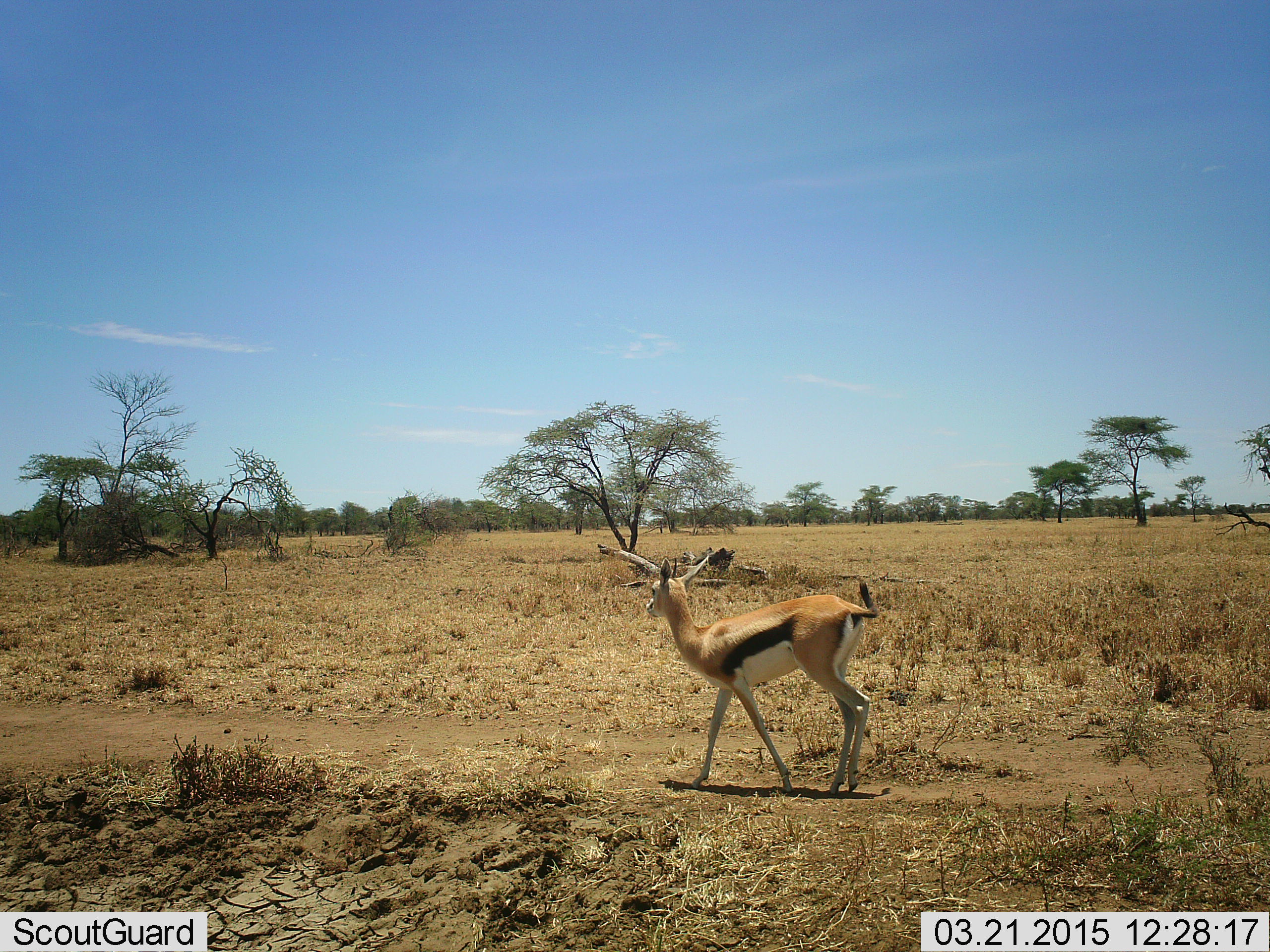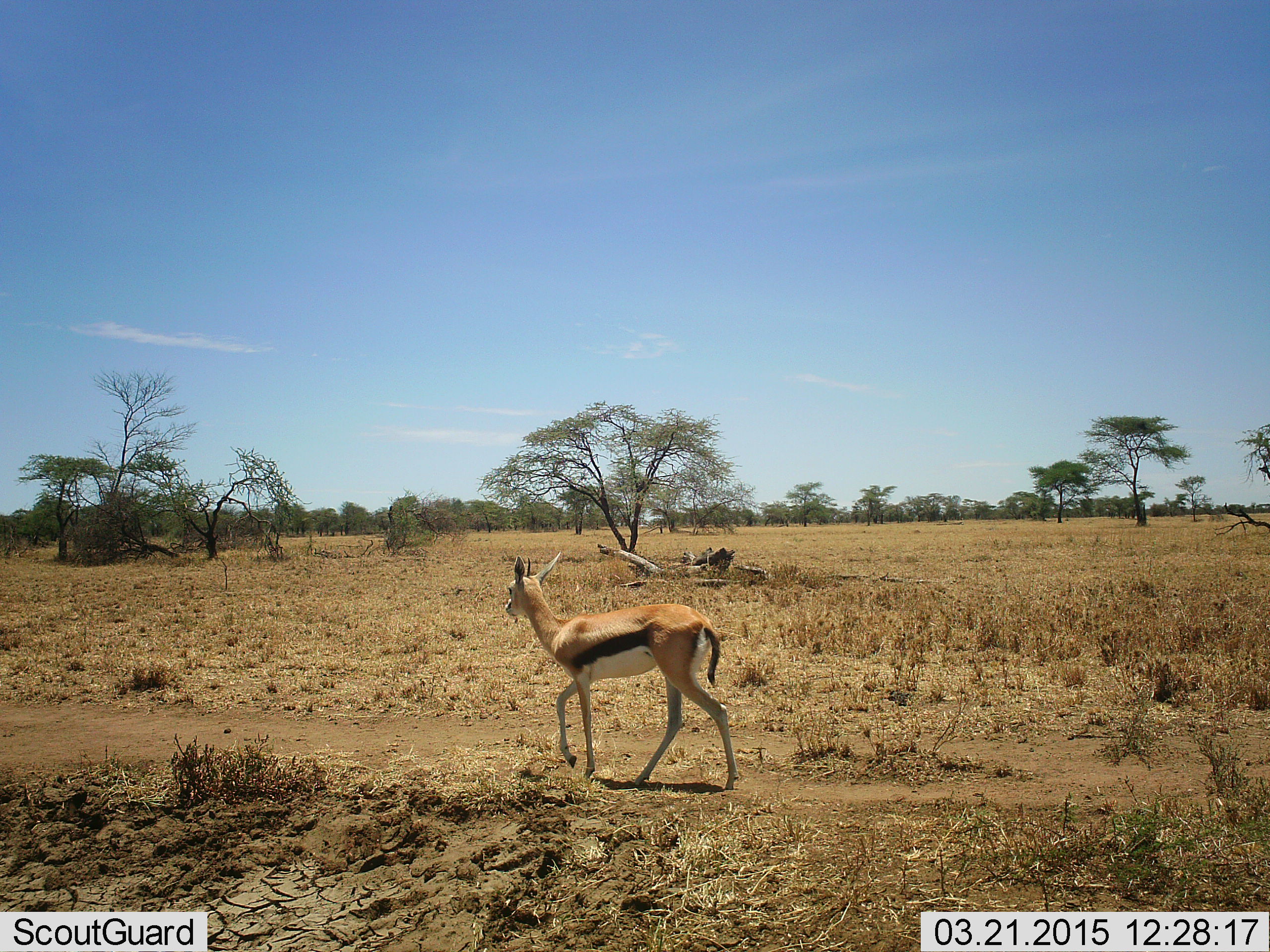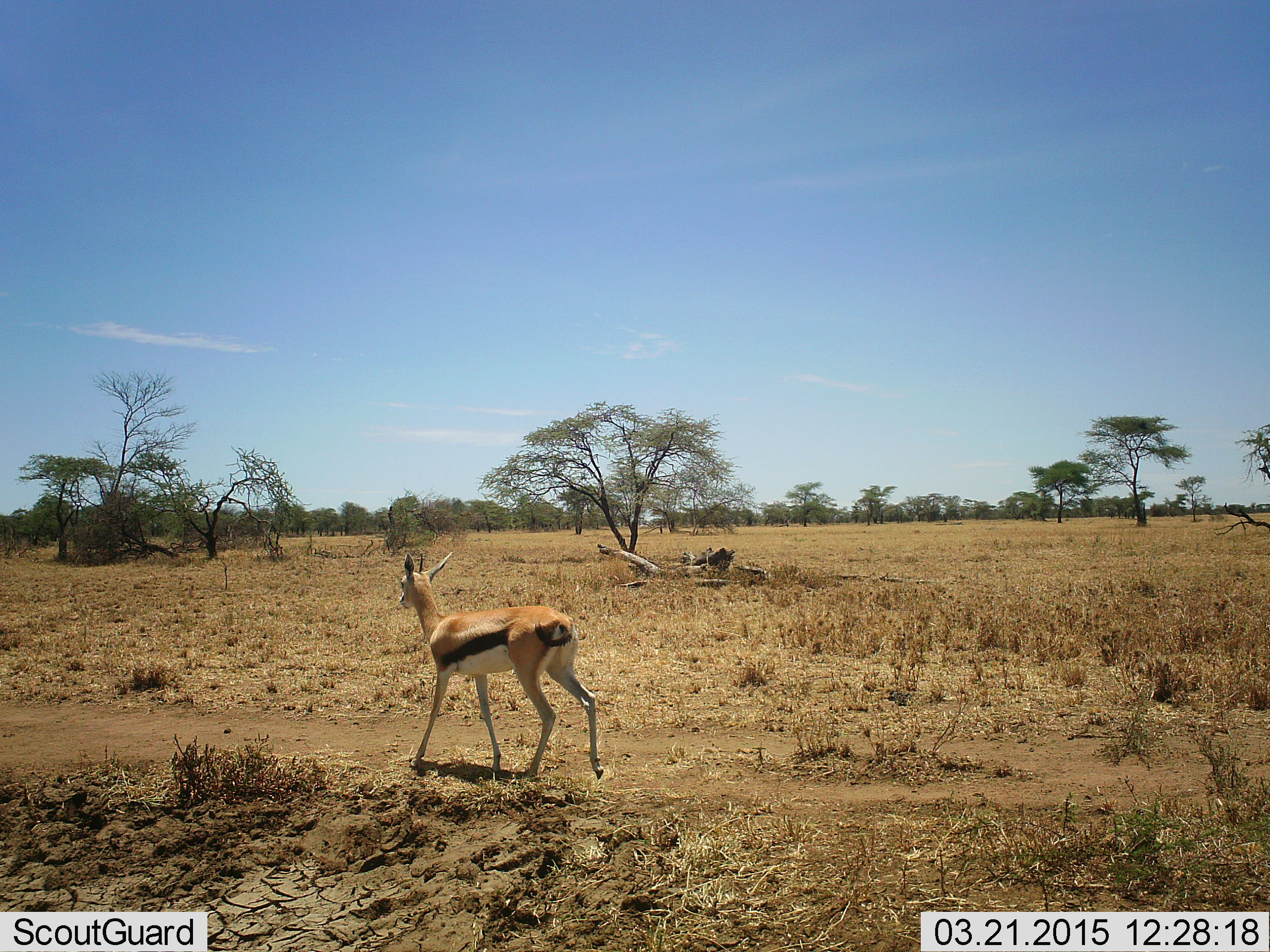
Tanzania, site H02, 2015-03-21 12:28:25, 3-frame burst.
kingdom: Animalia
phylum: Chordata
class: Mammalia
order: Artiodactyla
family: Bovidae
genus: Eudorcas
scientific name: Eudorcas thomsonii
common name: thomson's gazelle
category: gazellethomsons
Gazellethomsons (thomson's gazelle) (Eudorcas thomsonii), count 1. Behavior (volunteer vote fractions): standing 10%, resting 0%, moving 90%, interacting 0%. Young present (vote fraction): 0%. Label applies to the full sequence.